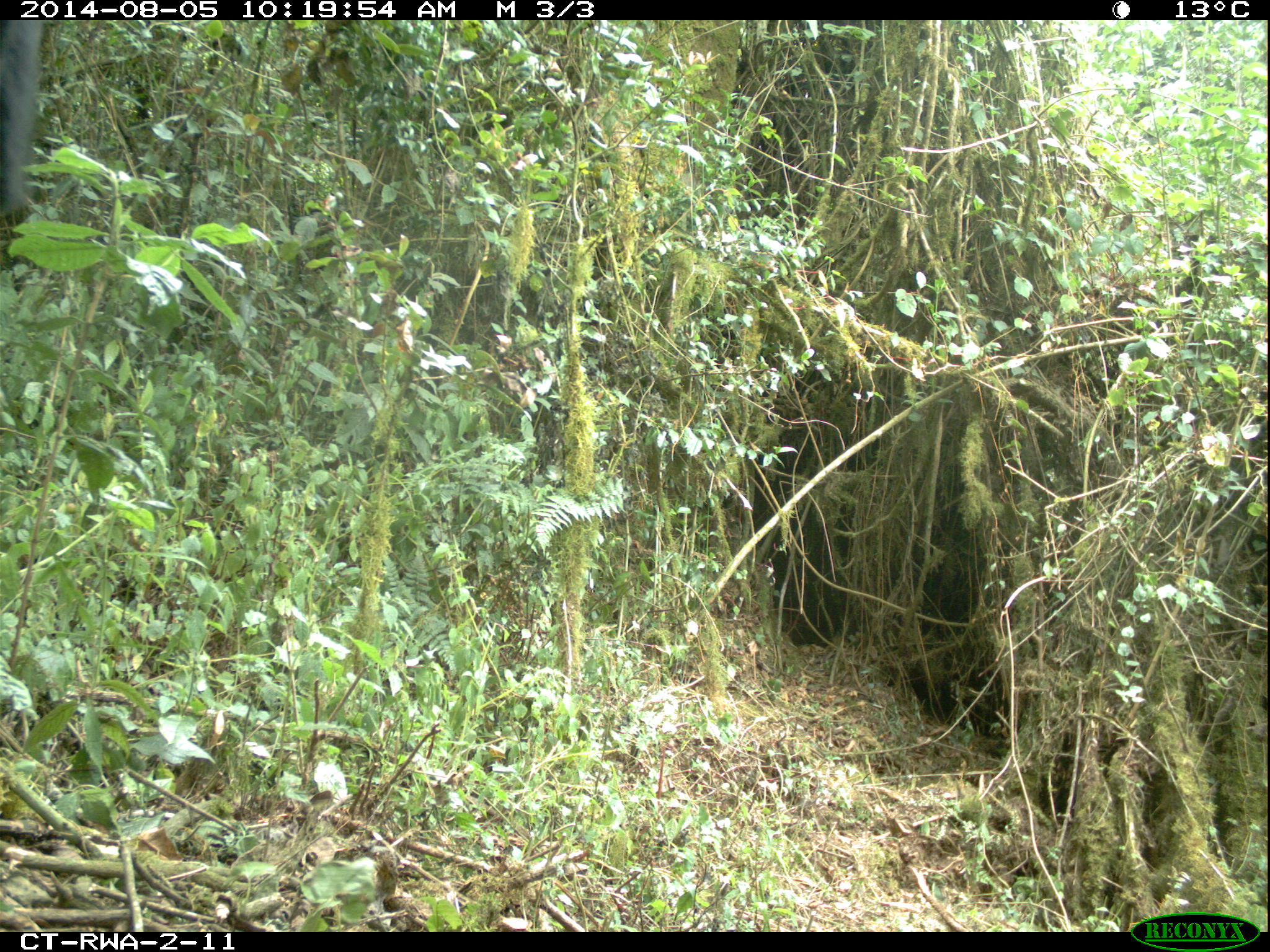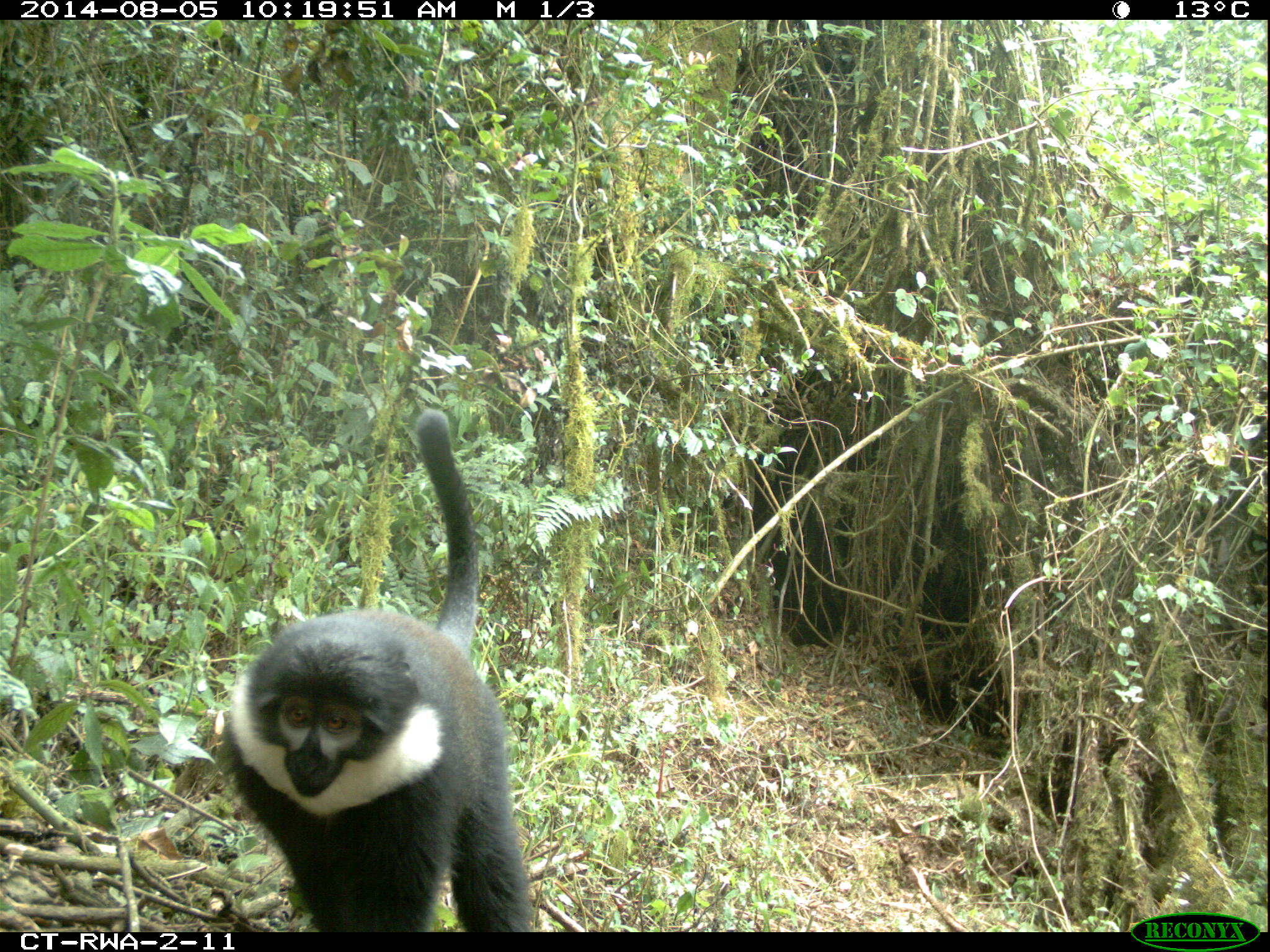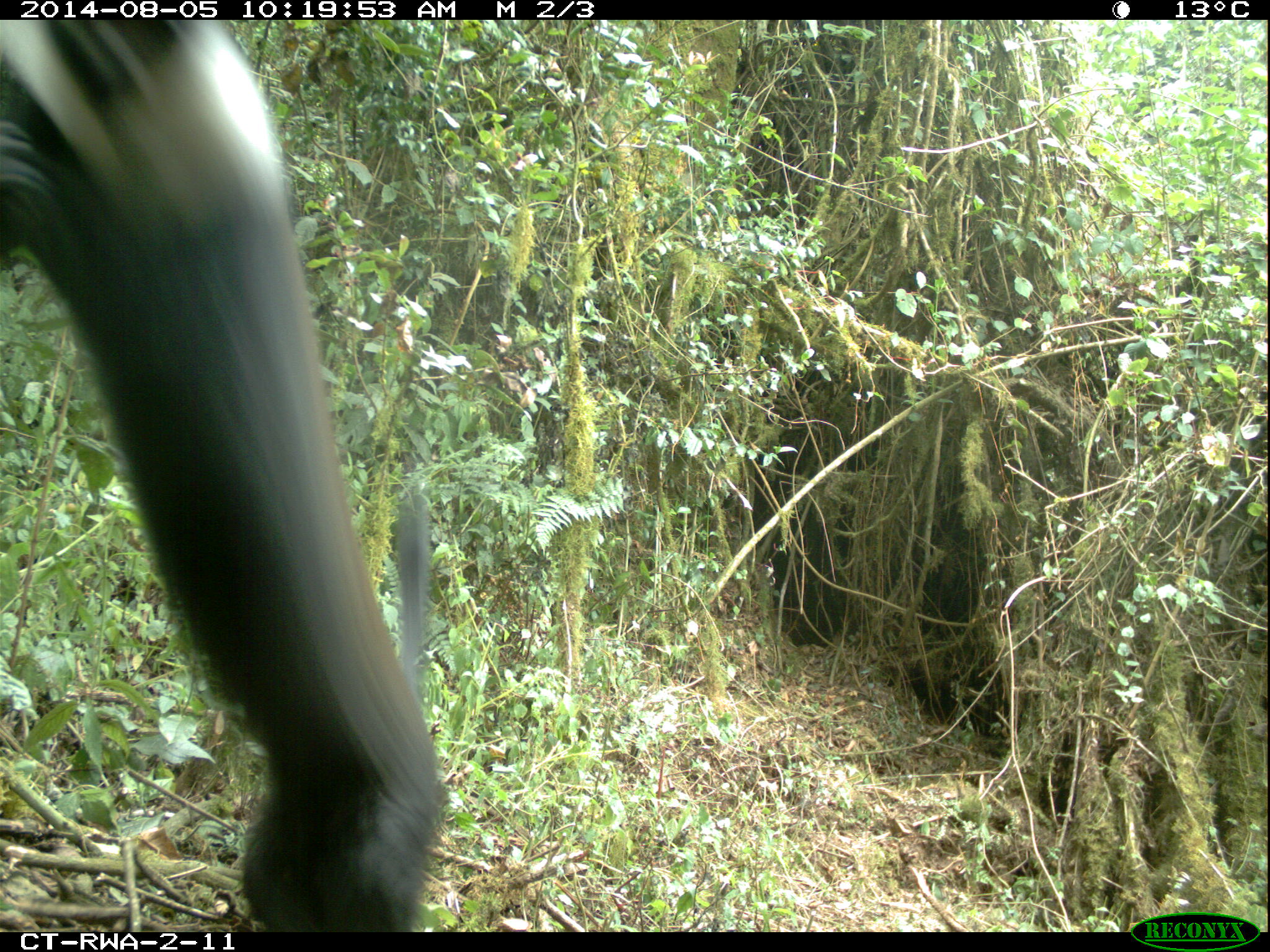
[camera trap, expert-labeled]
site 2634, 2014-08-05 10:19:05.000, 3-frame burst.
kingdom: Animalia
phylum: Chordata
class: Mammalia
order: Primates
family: Cercopithecidae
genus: Allochrocebus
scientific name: Allochrocebus lhoesti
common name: l'hoest's monkey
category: cercopithecus lhoesti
Cercopithecus lhoesti (l'hoest's monkey) (Allochrocebus lhoesti), count 2.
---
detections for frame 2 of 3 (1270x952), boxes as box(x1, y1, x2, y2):
cercopithecus lhoesti: box(209, 408, 541, 931)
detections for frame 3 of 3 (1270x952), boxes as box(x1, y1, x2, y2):
cercopithecus lhoesti: box(3, 20, 459, 932)